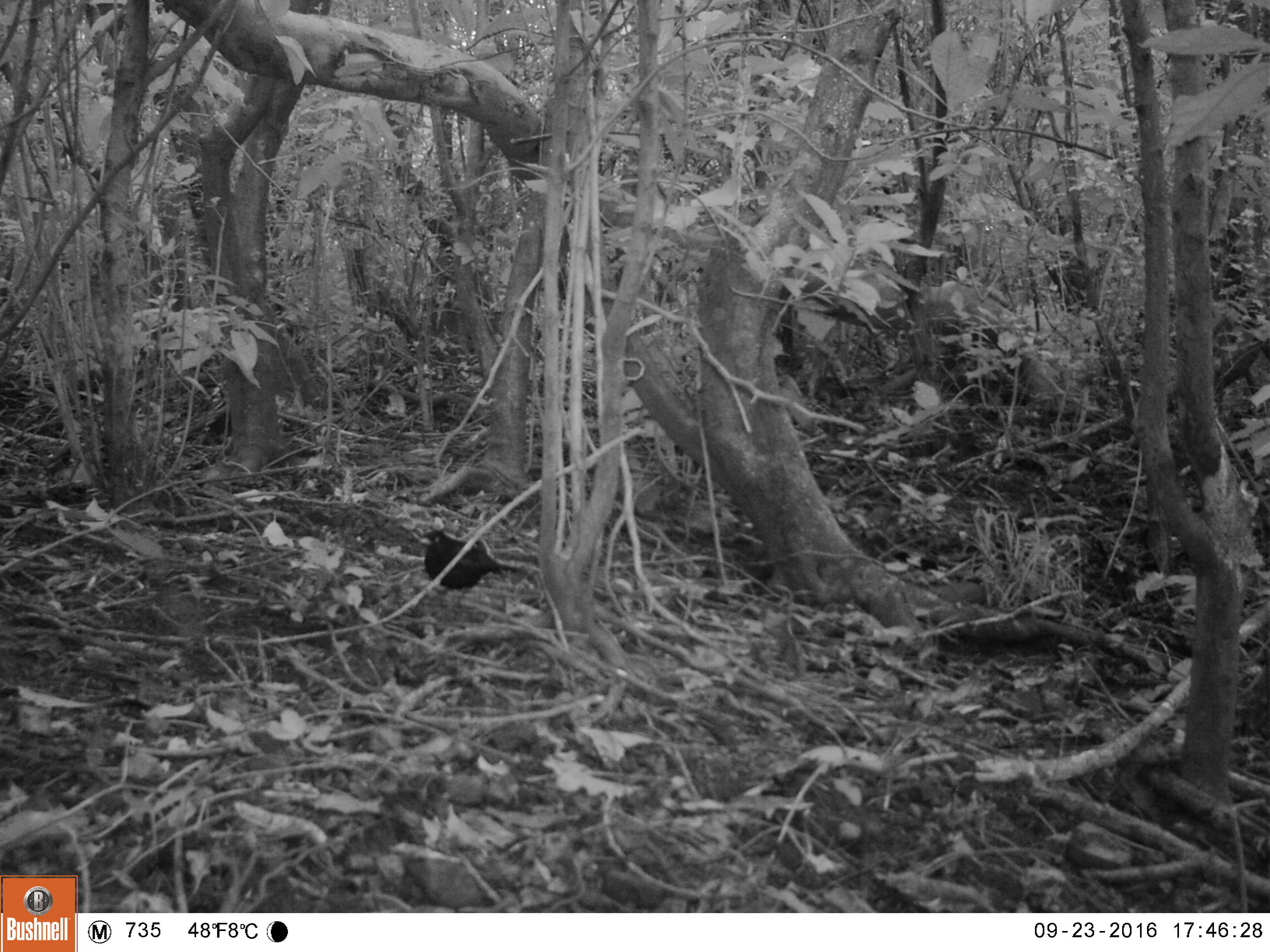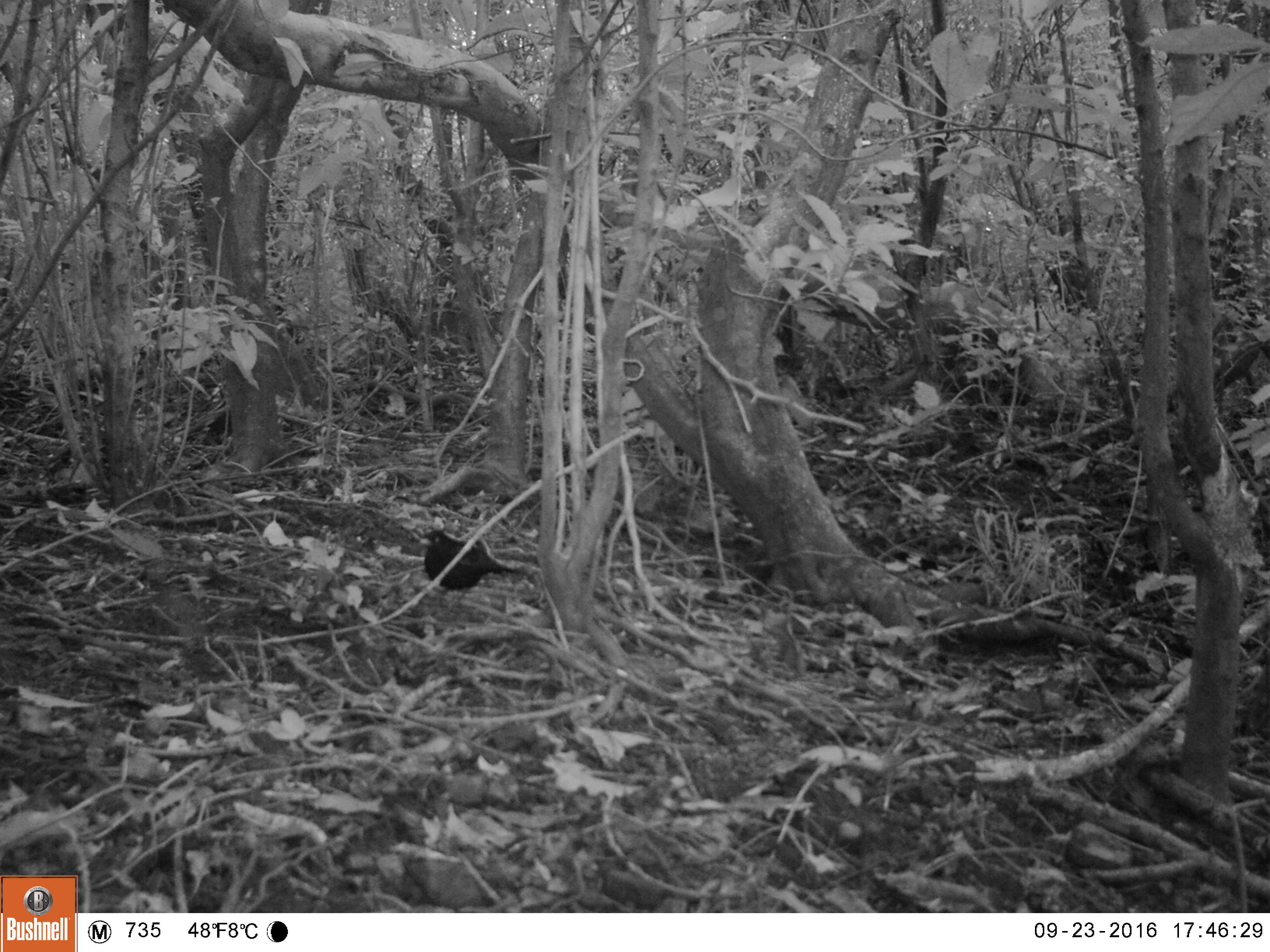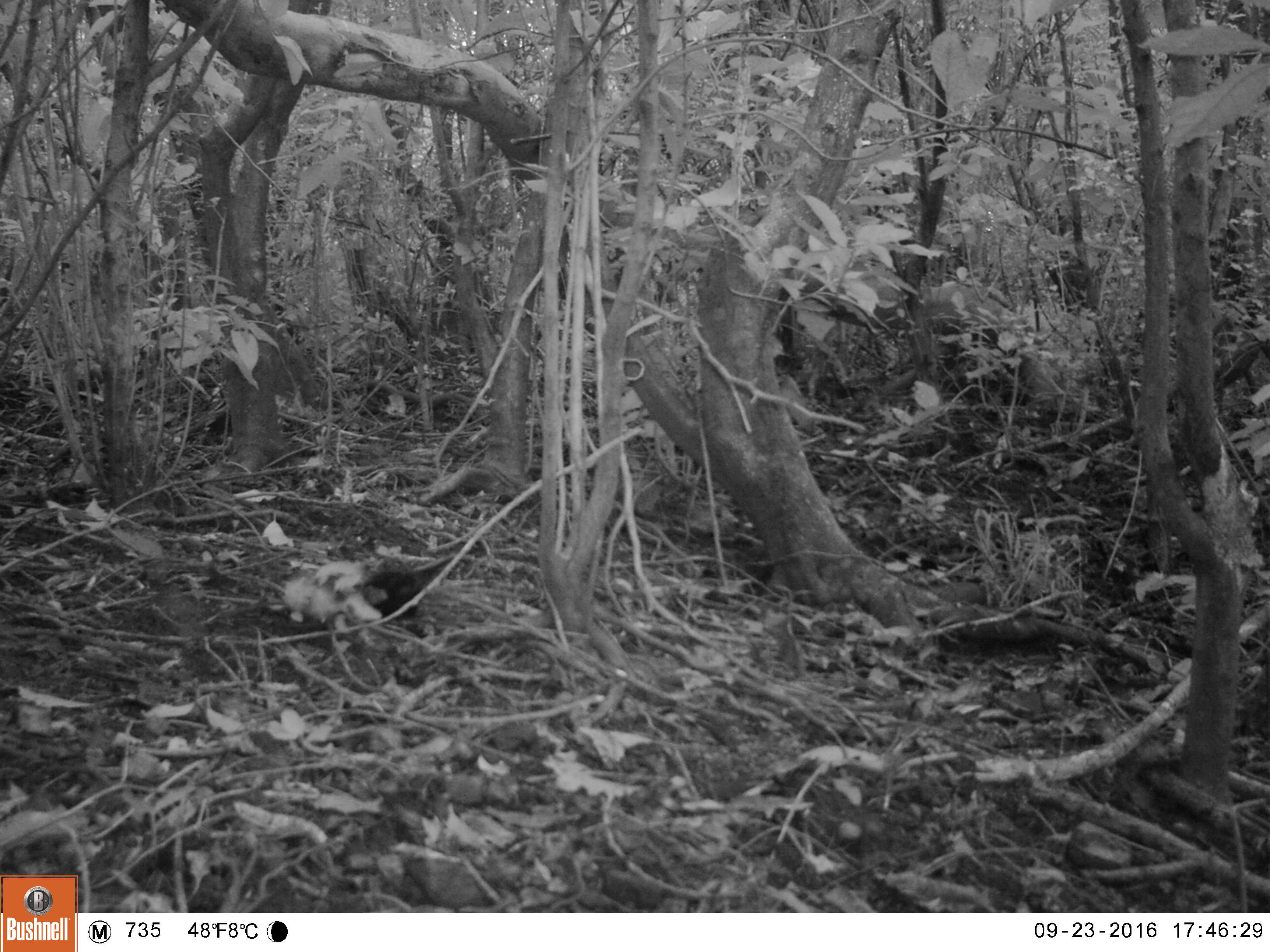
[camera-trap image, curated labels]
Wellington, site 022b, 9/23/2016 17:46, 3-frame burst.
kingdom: Animalia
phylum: Chordata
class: Aves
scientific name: Aves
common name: bird